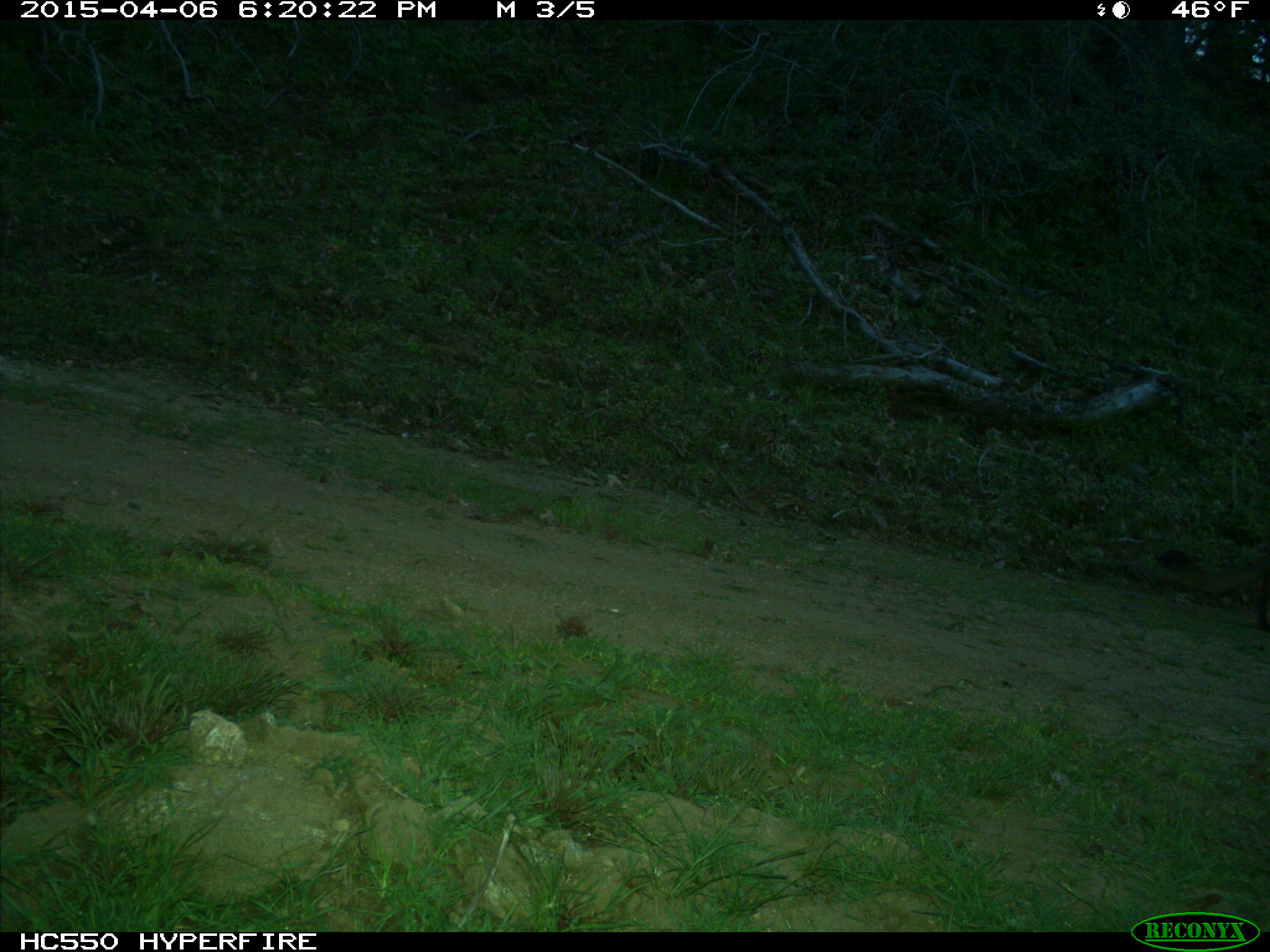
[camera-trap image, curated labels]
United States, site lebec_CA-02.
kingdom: Animalia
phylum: Chordata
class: Mammalia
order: Carnivora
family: Felidae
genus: Puma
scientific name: Puma concolor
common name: mountain lion